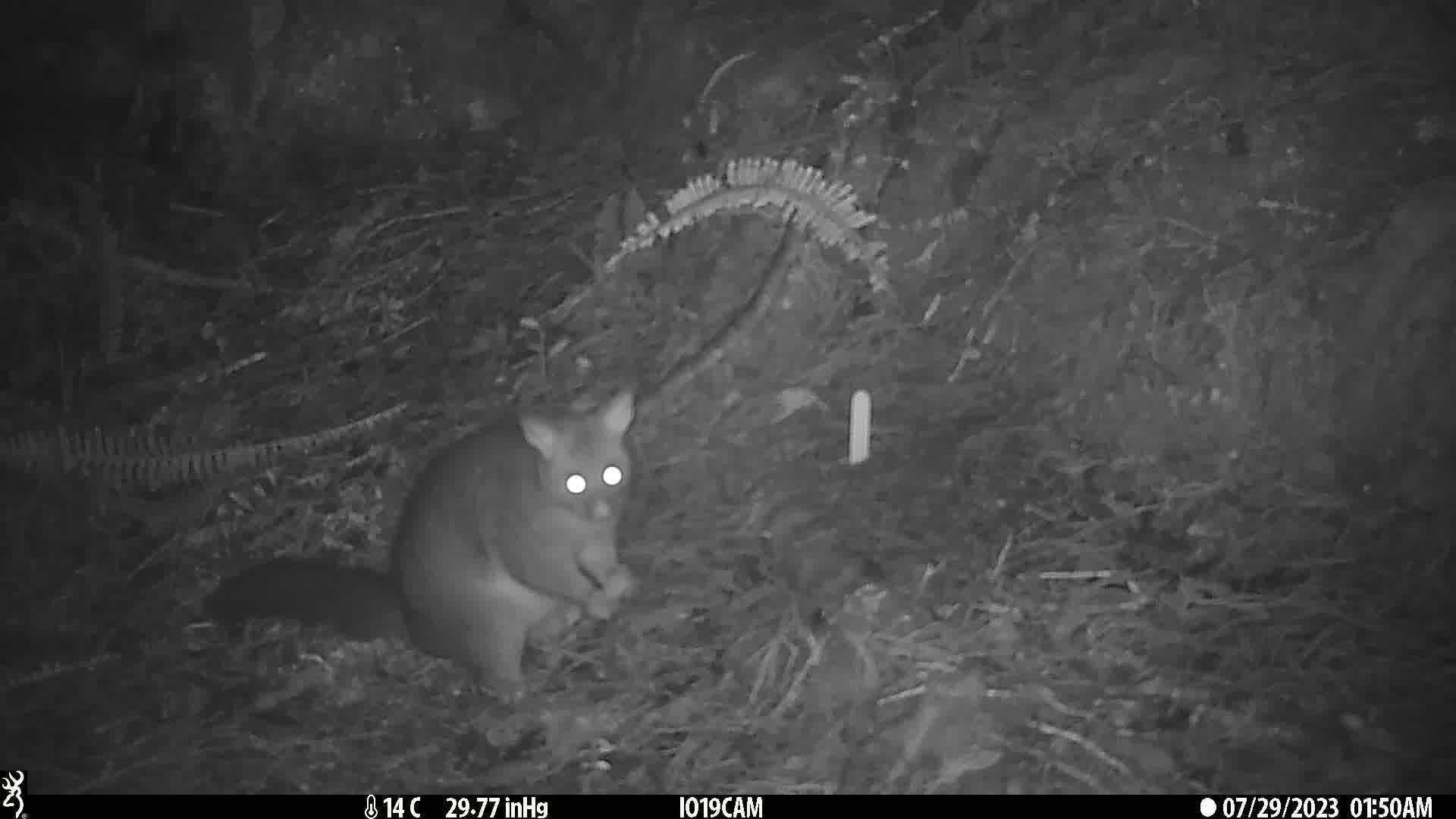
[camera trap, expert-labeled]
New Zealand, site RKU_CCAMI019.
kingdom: Animalia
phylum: Chordata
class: Mammalia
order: Diprotodontia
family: Phalangeridae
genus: Trichosurus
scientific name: Trichosurus vulpecula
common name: common brushtail possum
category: possum